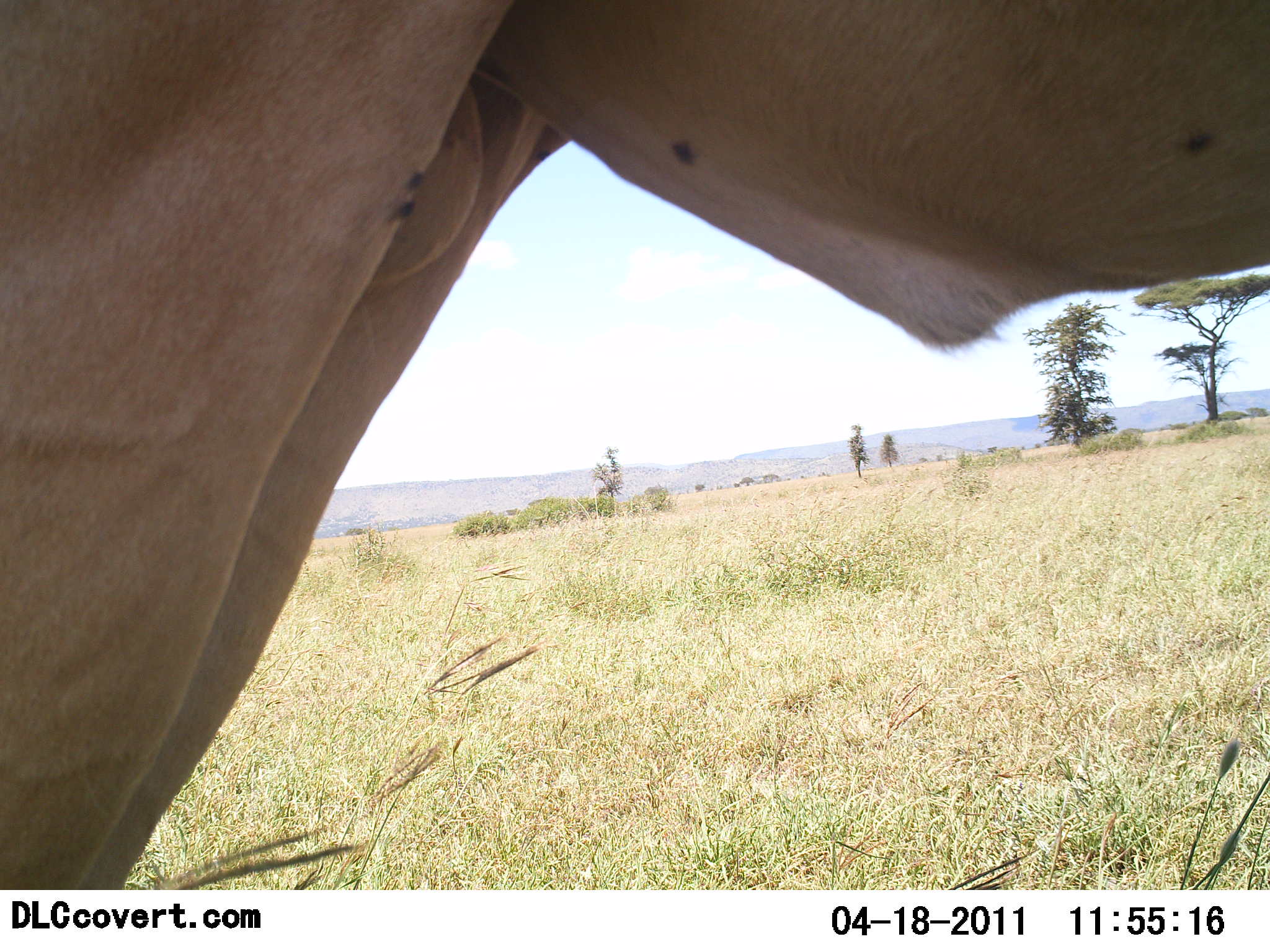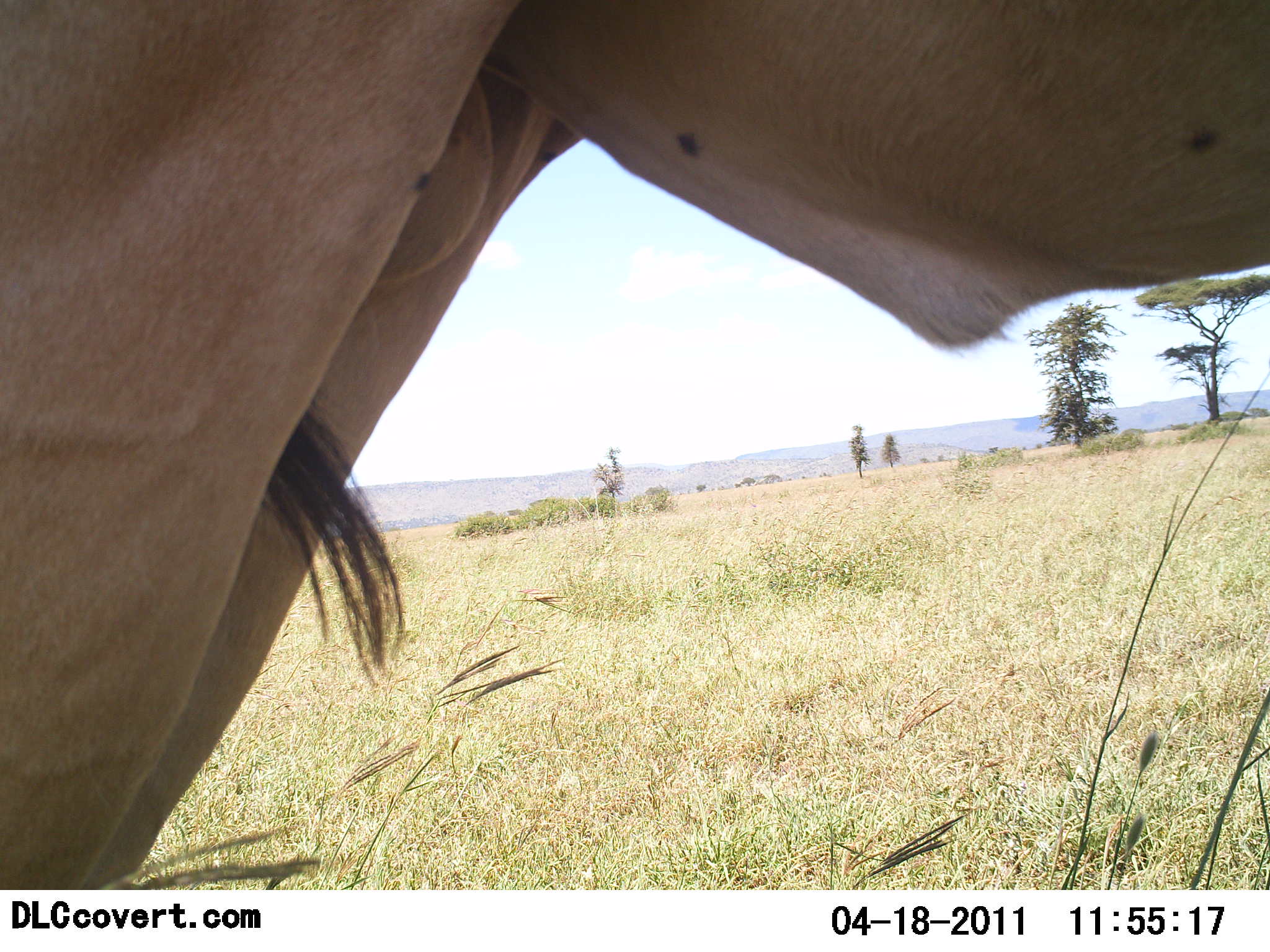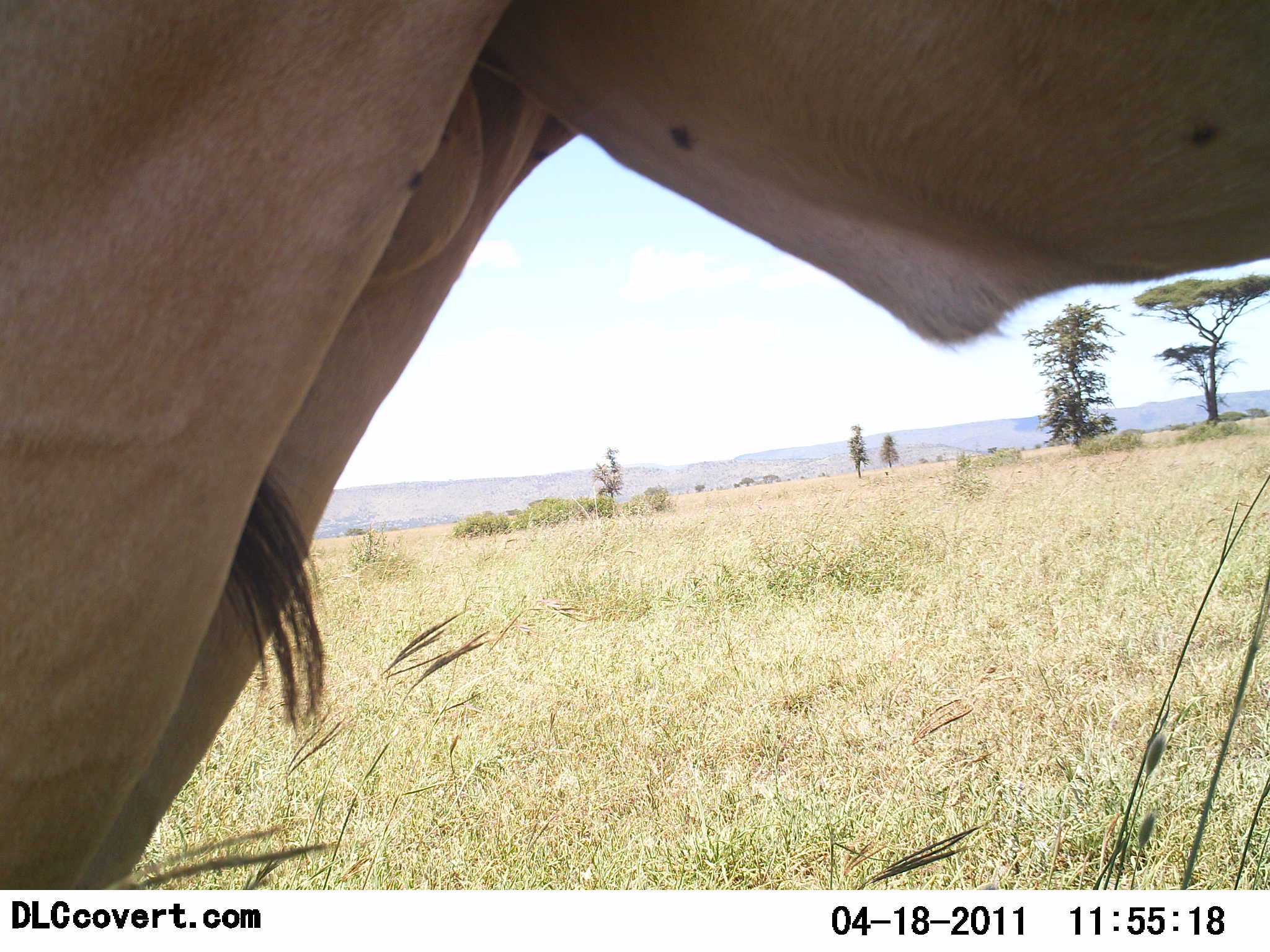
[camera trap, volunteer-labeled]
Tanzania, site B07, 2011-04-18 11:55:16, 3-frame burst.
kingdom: Animalia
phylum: Chordata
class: Mammalia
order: Artiodactyla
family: Bovidae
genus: Tragelaphus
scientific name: Tragelaphus oryx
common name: eland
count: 1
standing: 100%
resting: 0%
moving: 0%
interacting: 0%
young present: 0%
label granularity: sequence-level